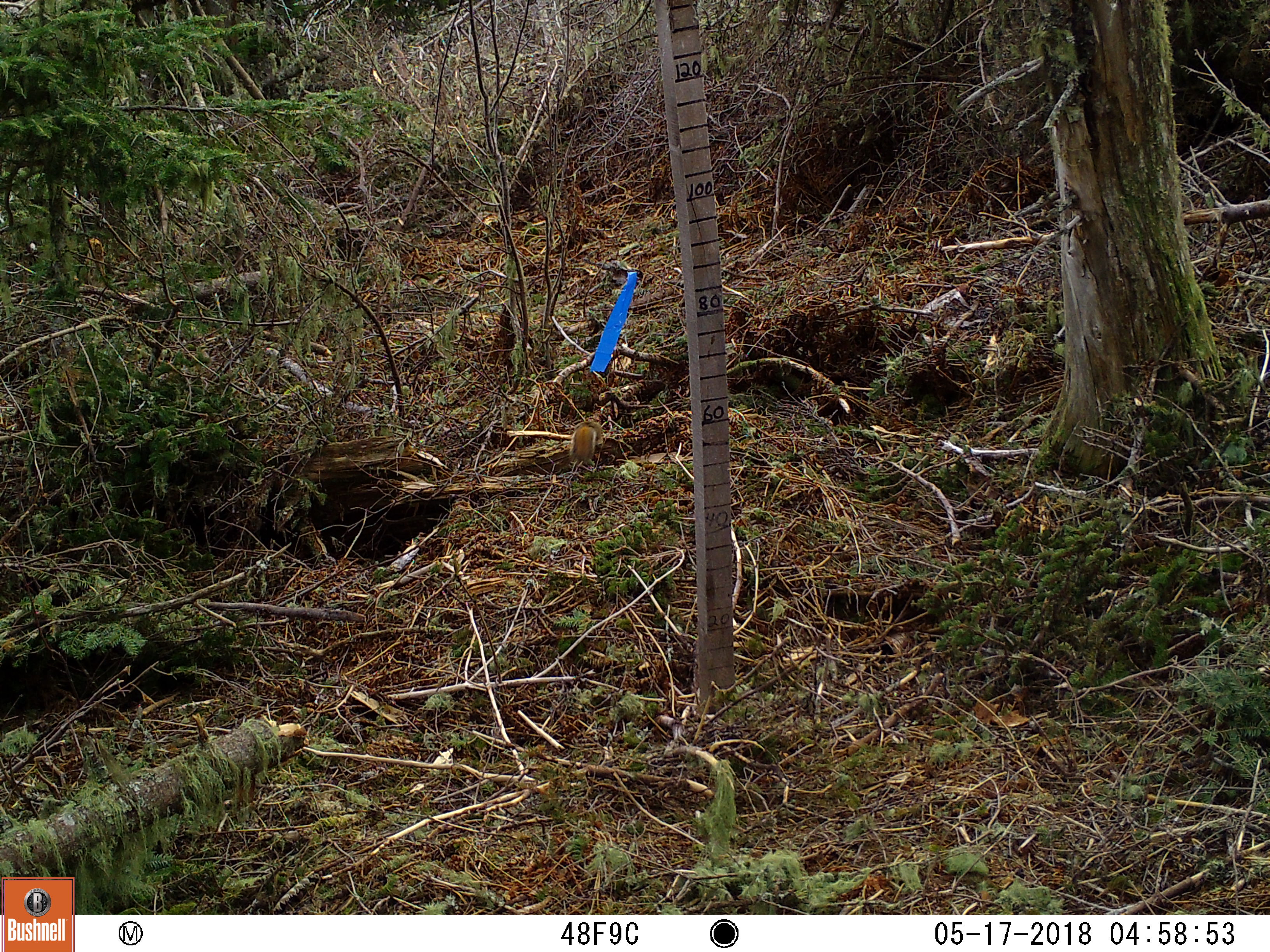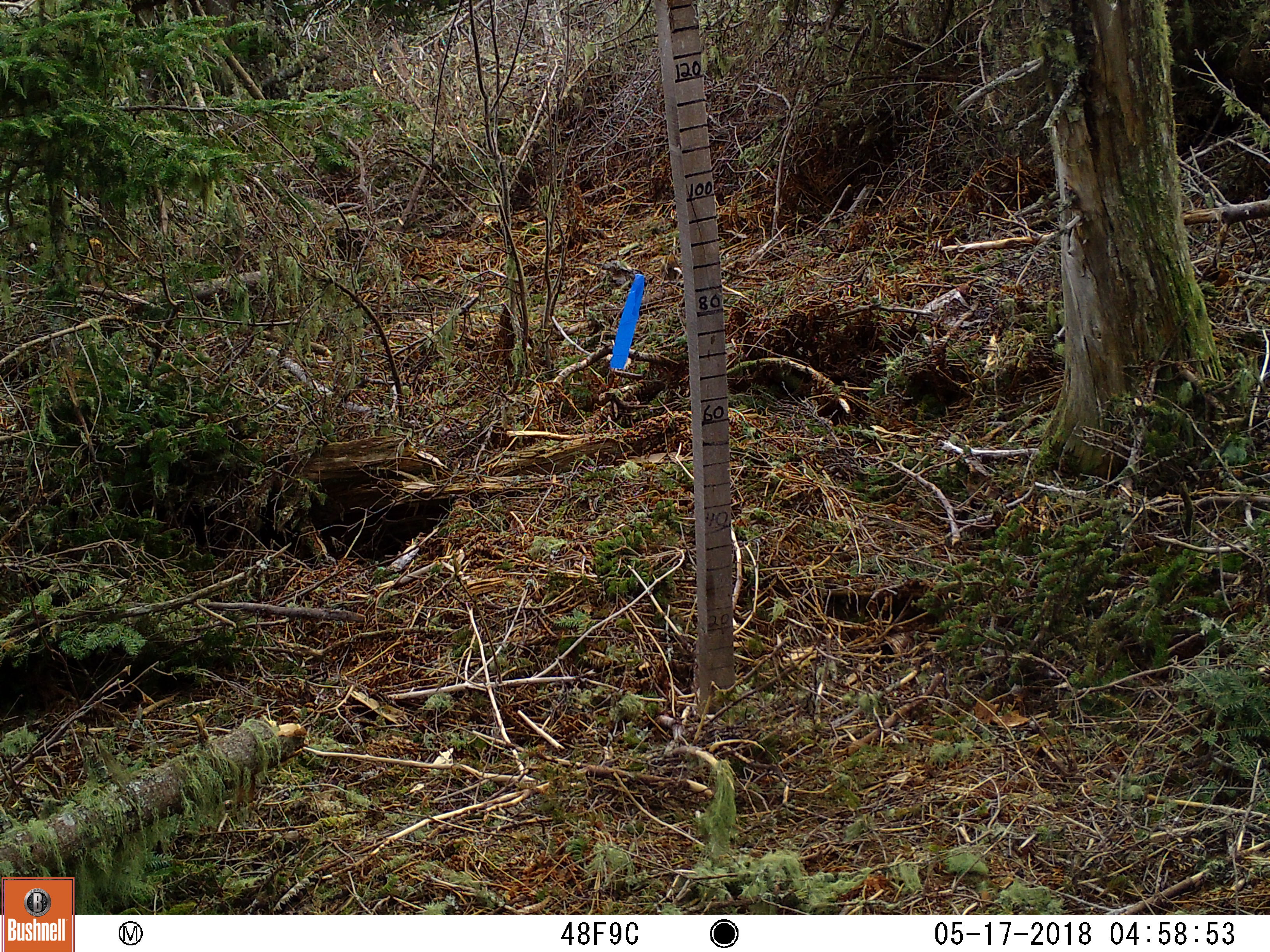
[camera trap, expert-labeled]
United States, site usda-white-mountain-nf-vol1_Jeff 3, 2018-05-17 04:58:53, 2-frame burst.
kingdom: Animalia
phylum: Chordata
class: Mammalia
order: Rodentia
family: Sciuridae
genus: Tamiasciurus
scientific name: Tamiasciurus hudsonicus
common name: red squirrel